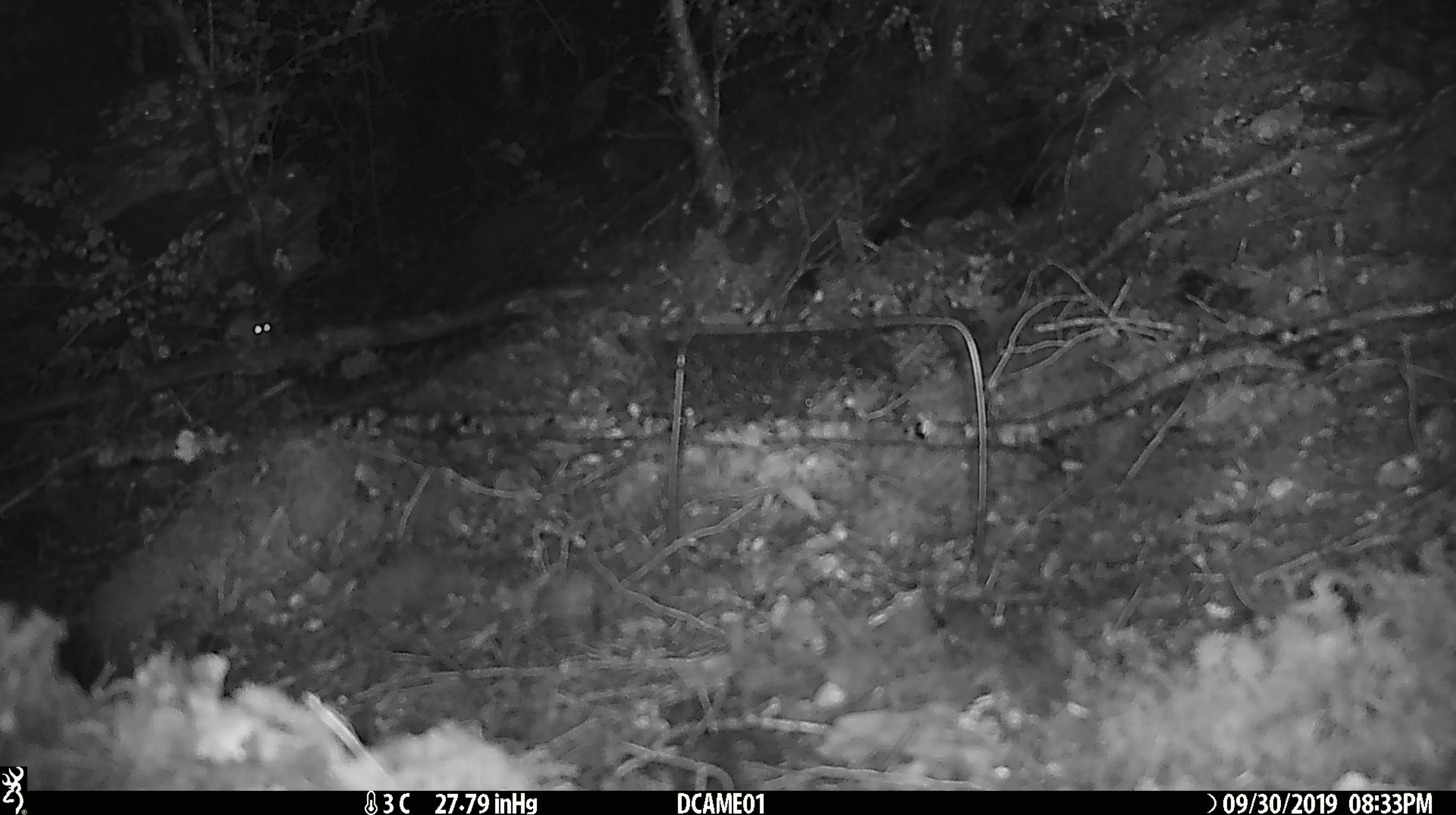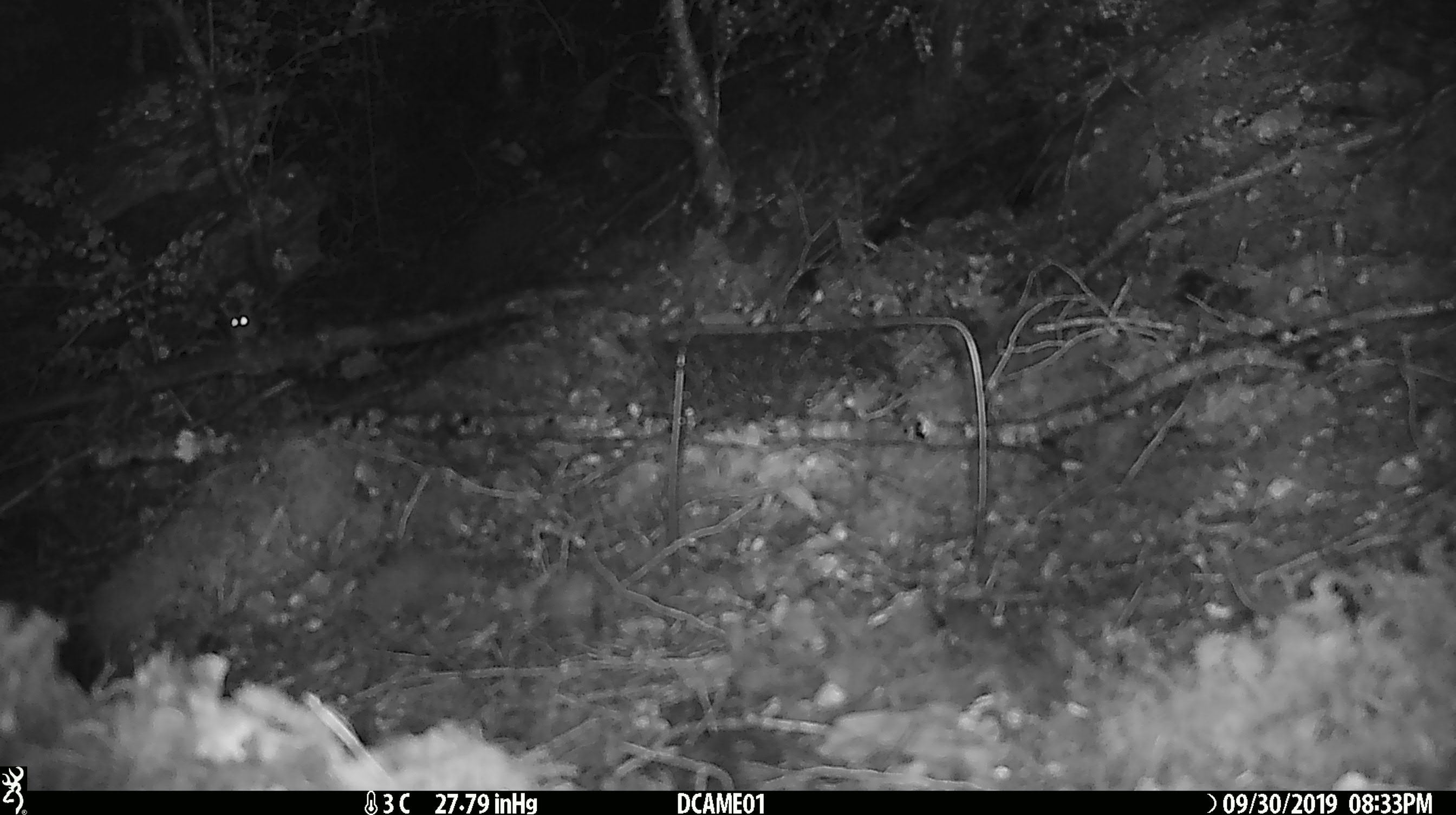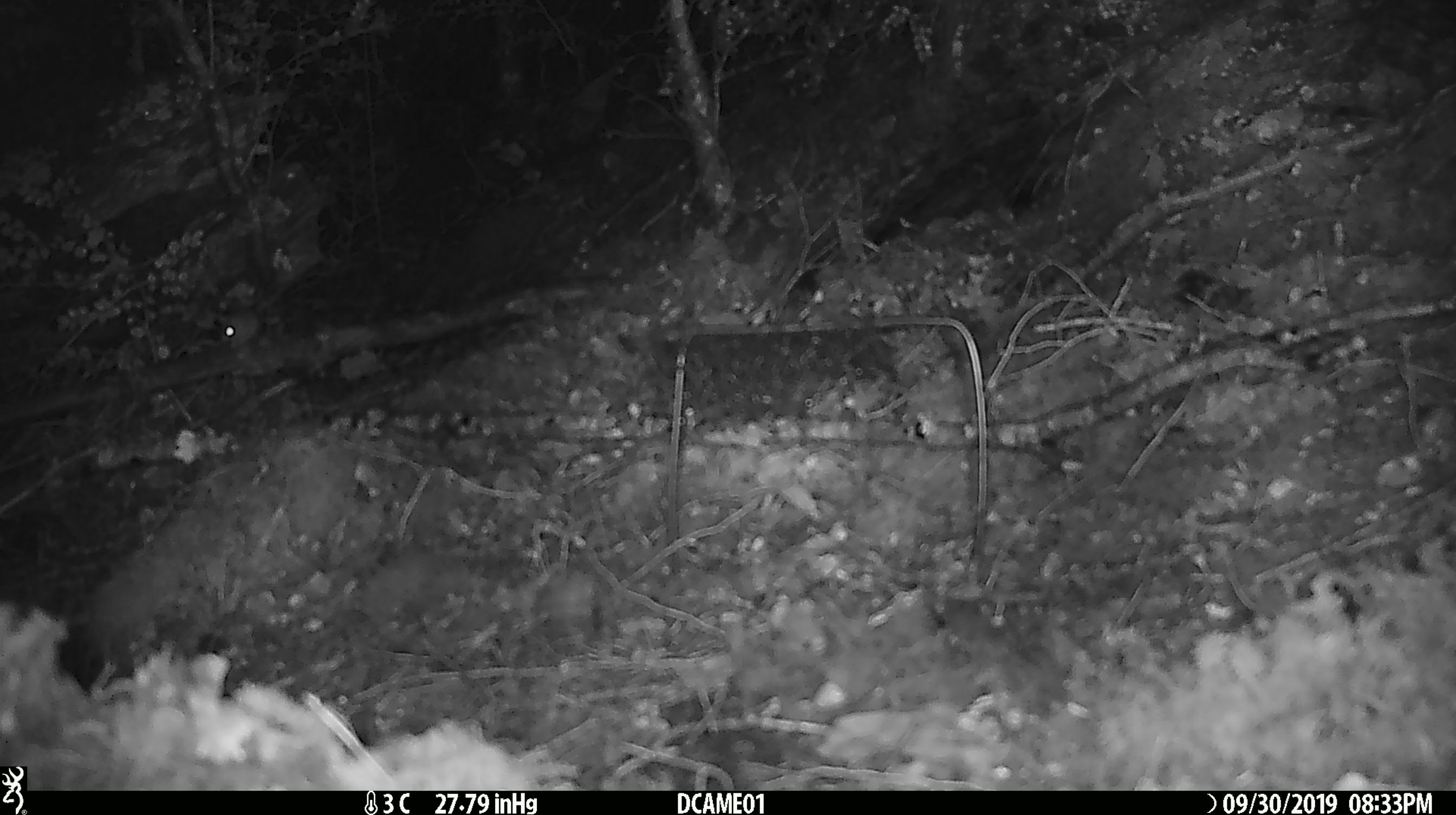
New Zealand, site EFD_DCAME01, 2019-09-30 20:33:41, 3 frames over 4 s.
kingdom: Animalia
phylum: Chordata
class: Mammalia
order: Rodentia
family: Muridae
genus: Mus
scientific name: Mus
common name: mouse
Mouse (Mus).